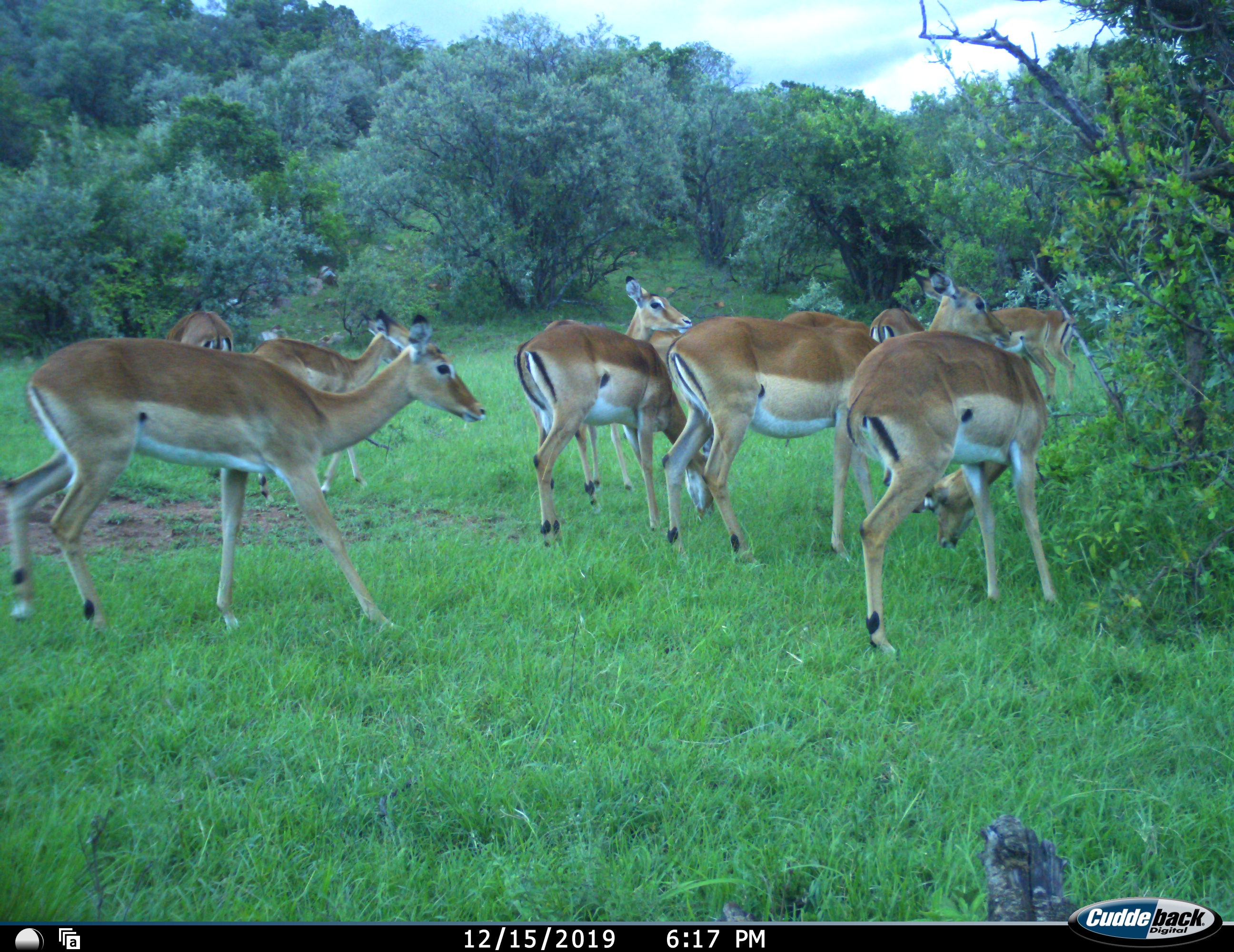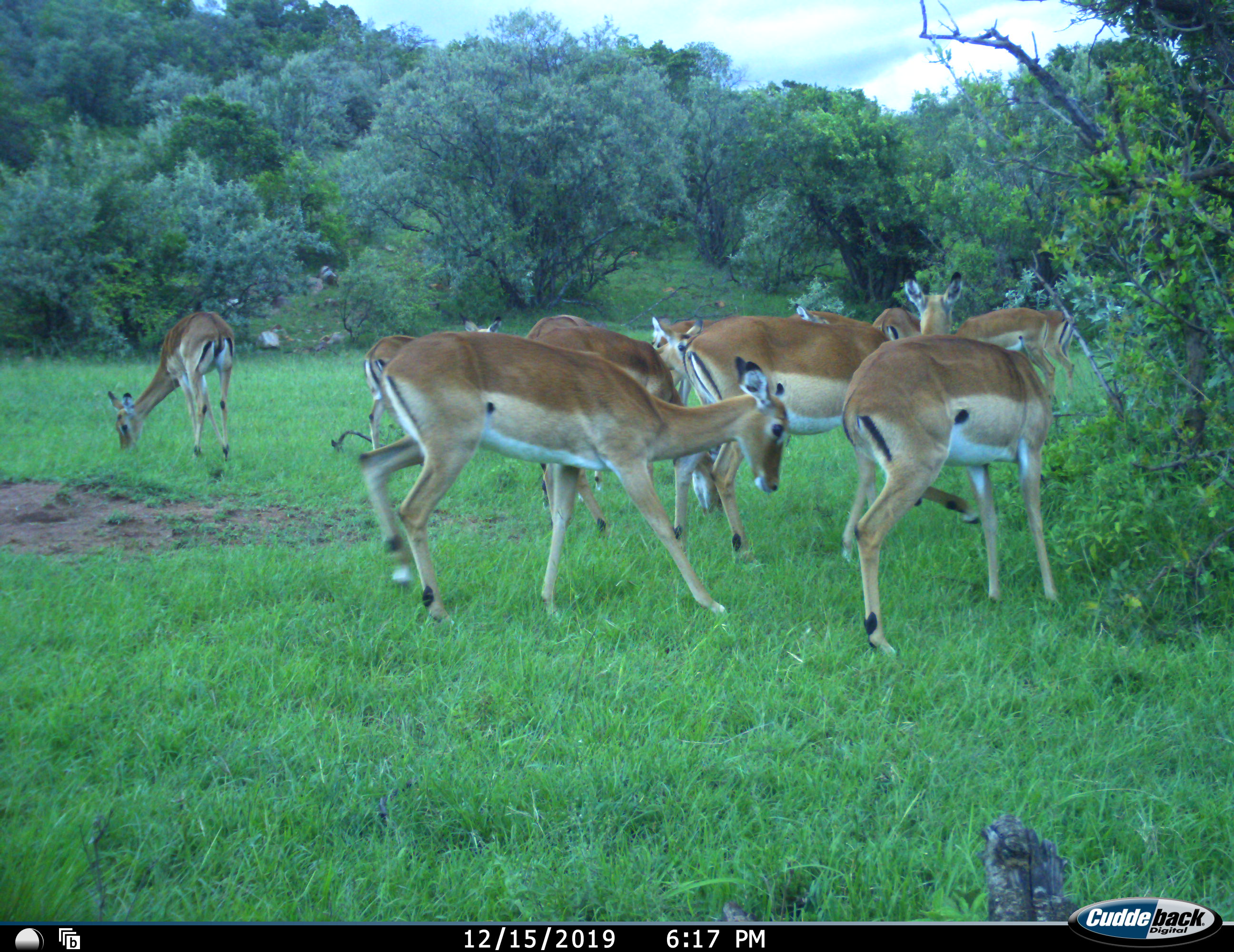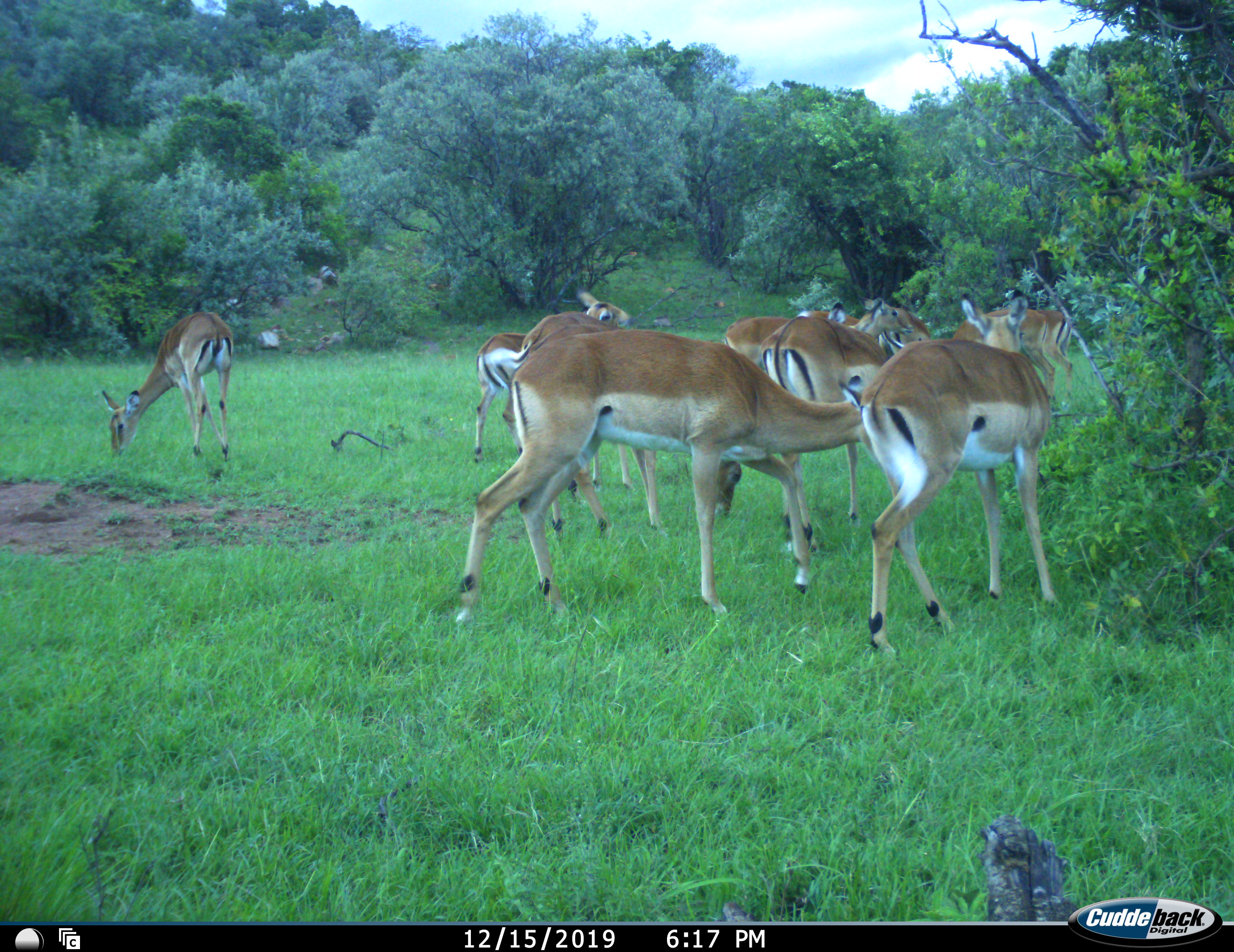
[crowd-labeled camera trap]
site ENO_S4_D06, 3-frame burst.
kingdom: Animalia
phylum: Chordata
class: Mammalia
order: Artiodactyla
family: Bovidae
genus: Aepyceros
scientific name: Aepyceros melampus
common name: impala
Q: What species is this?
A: Impala (Aepyceros melampus).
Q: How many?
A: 11-50.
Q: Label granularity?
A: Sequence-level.